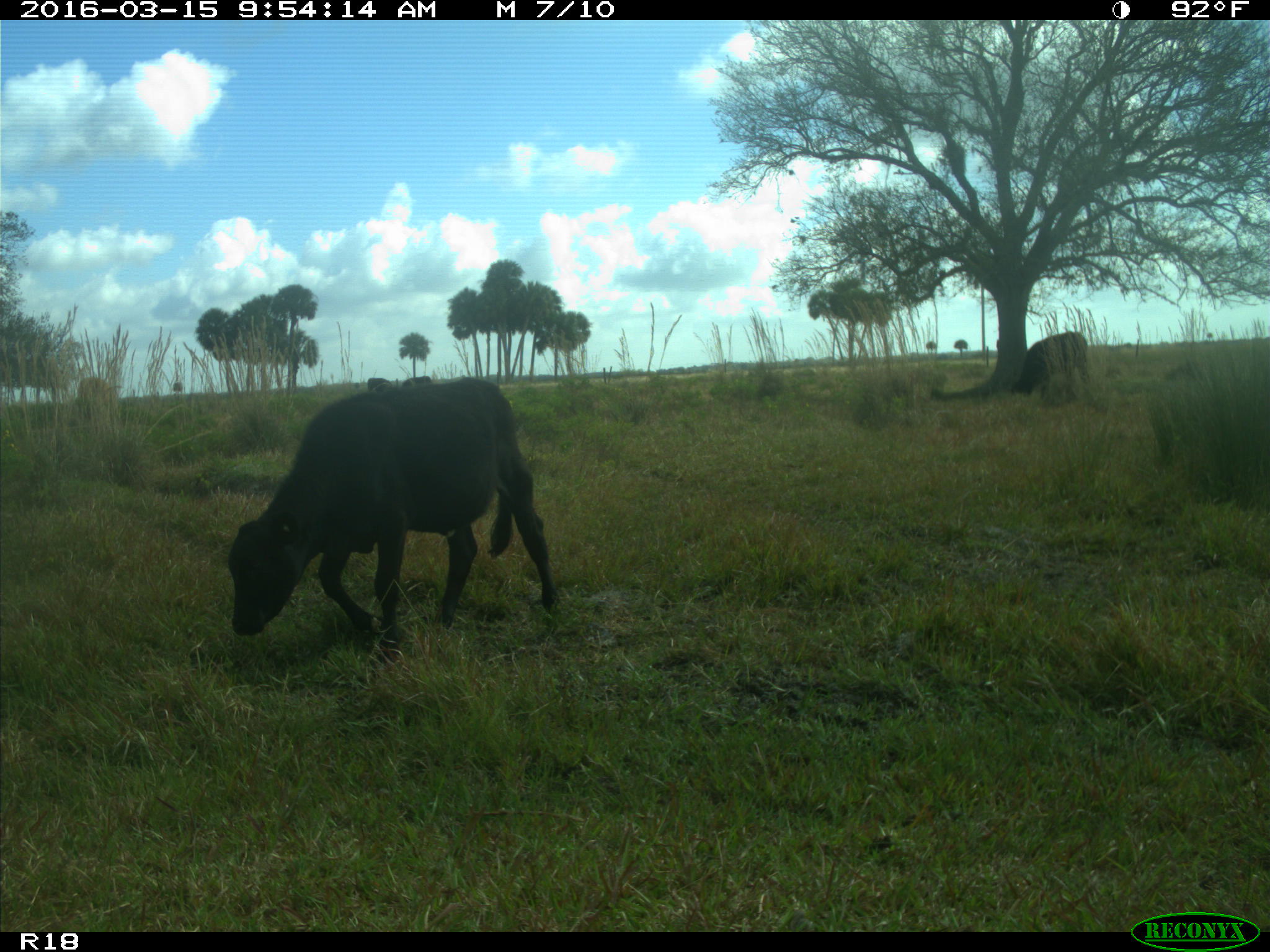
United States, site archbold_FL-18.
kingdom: Animalia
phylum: Chordata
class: Mammalia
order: Artiodactyla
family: Bovidae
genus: Bos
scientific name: Bos taurus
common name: domestic cow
Bos taurus (domestic cow).